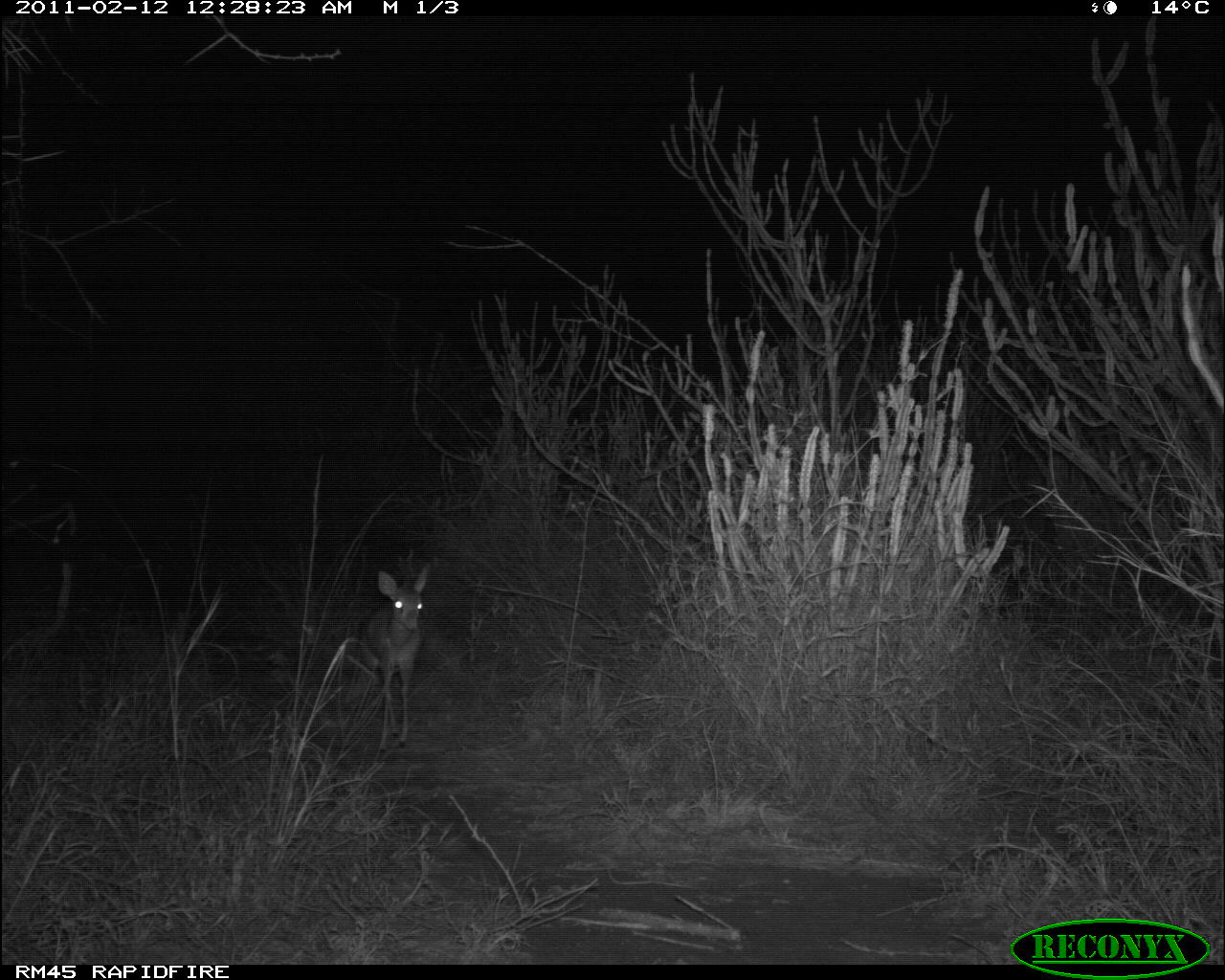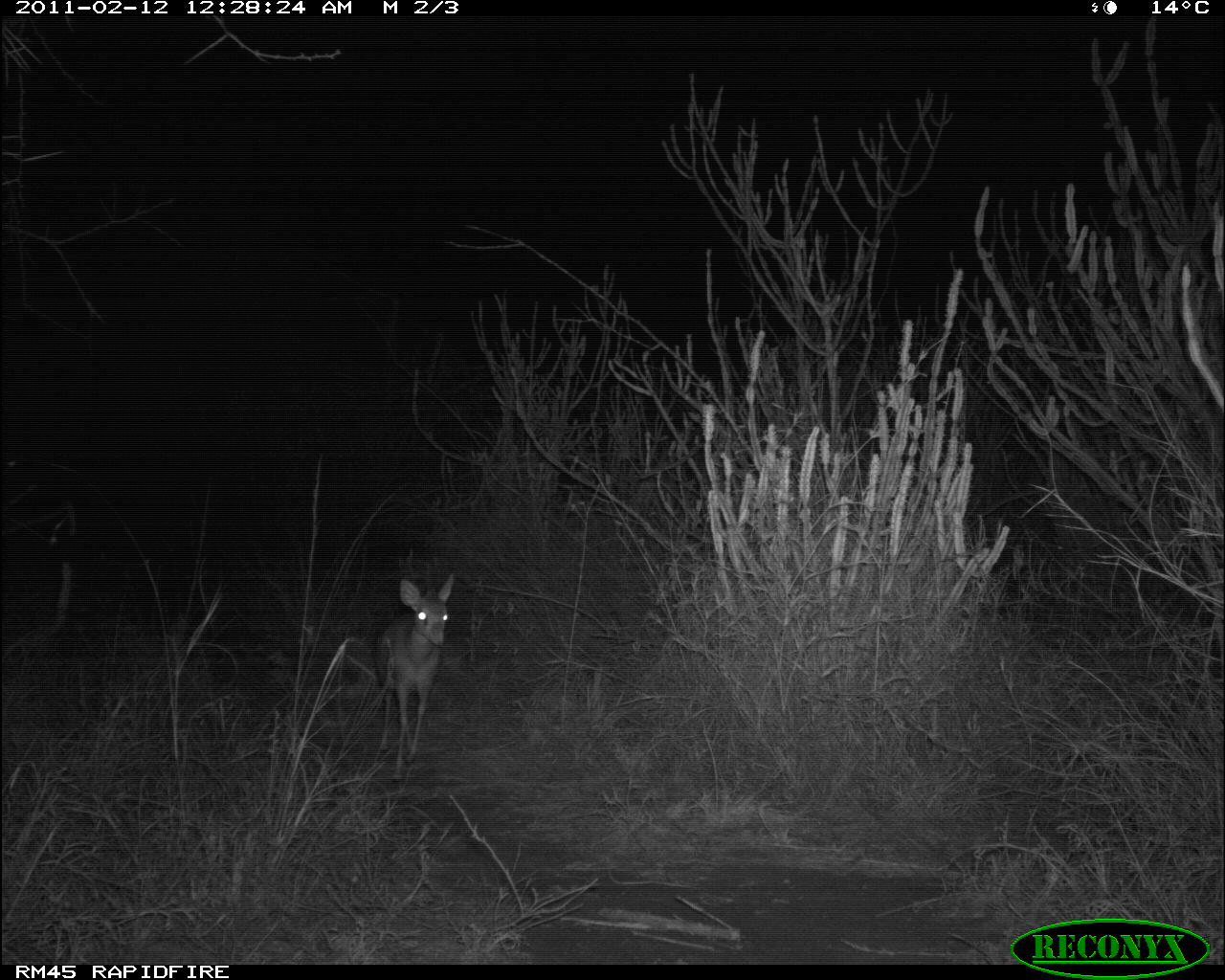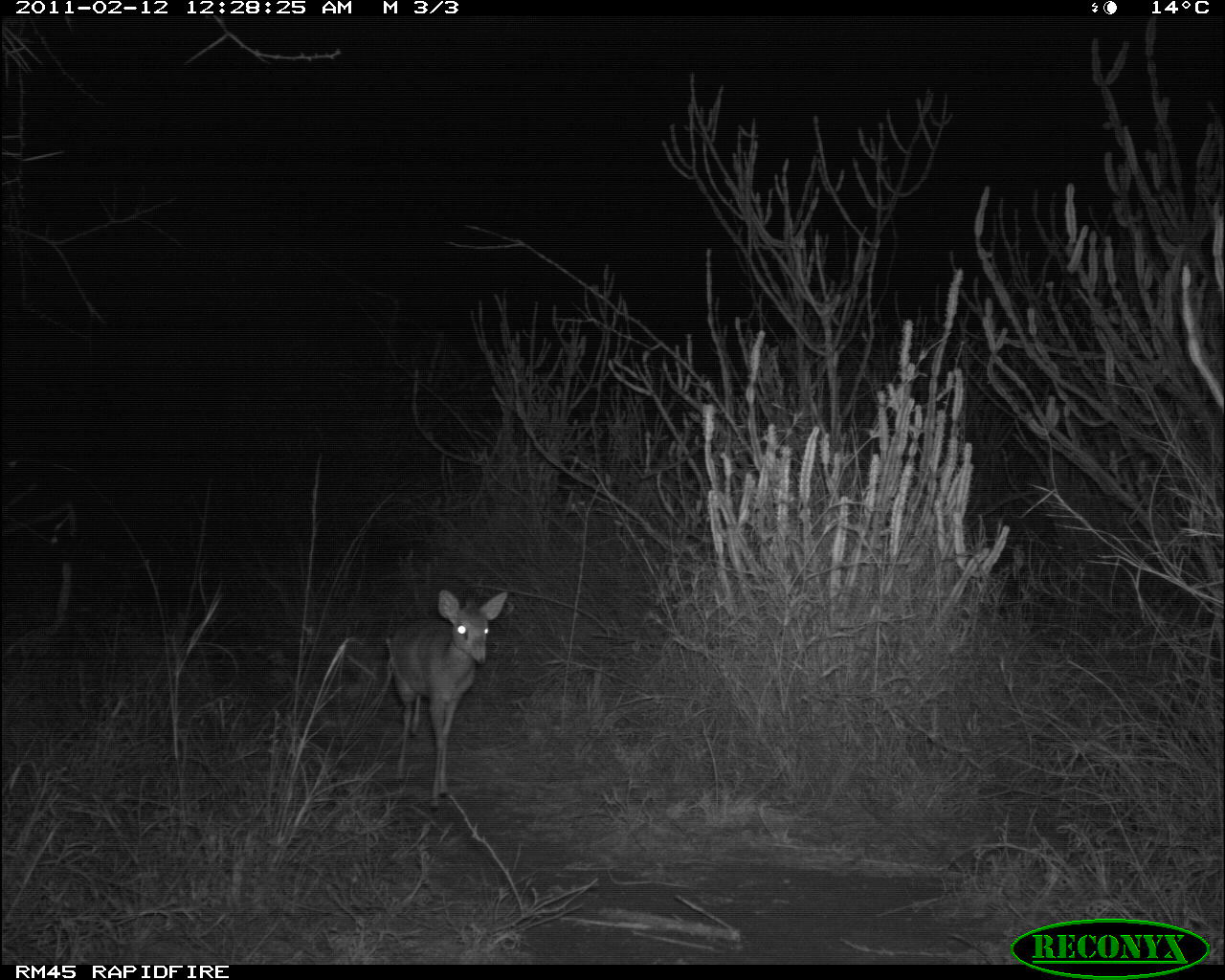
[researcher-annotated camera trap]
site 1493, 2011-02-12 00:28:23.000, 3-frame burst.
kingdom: Animalia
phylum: Chordata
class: Mammalia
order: Artiodactyla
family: Bovidae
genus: Madoqua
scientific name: Madoqua guentheri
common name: günther's dik-dik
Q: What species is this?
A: Madoqua guentheri (günther's dik-dik).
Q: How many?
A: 1.